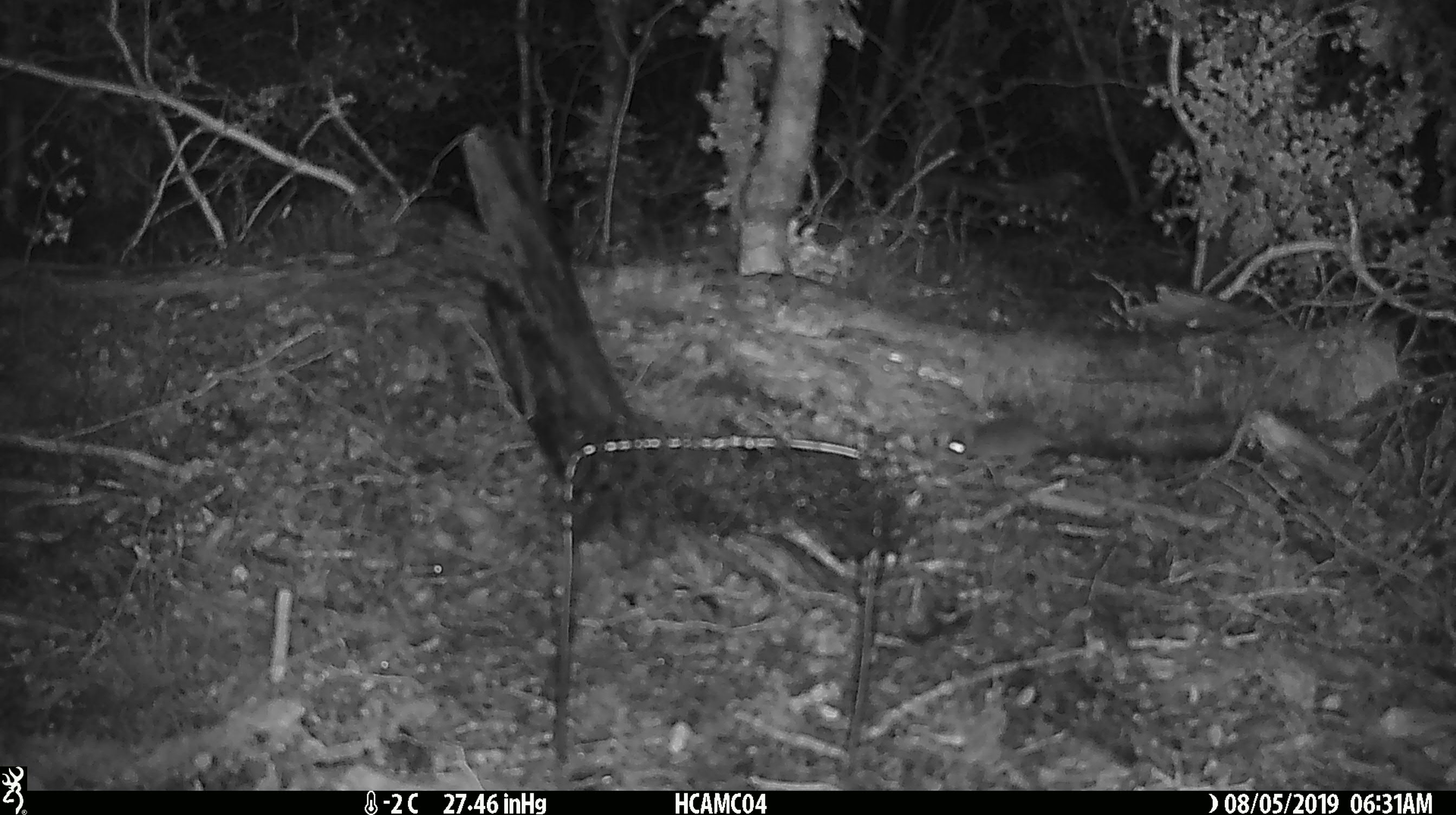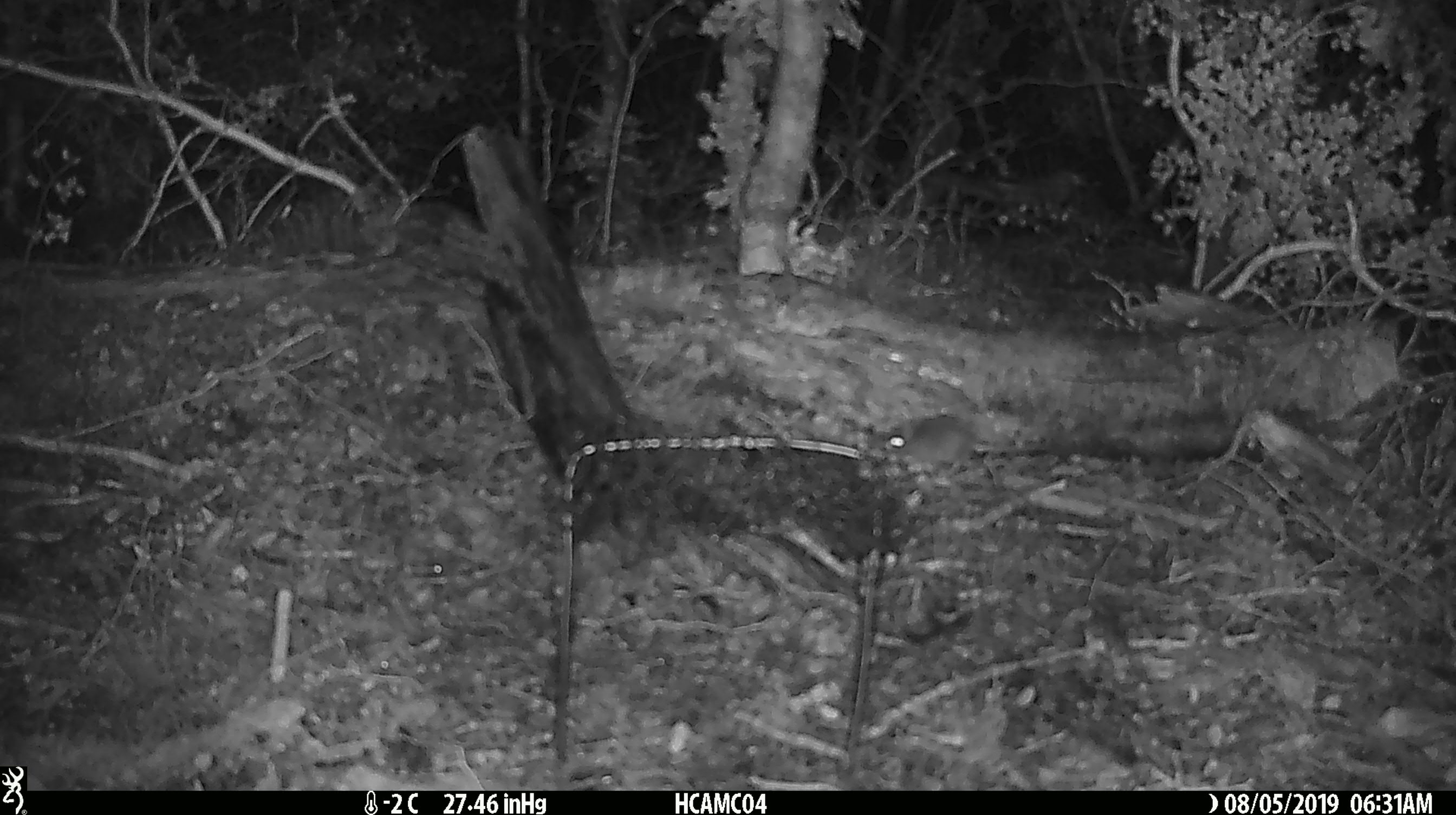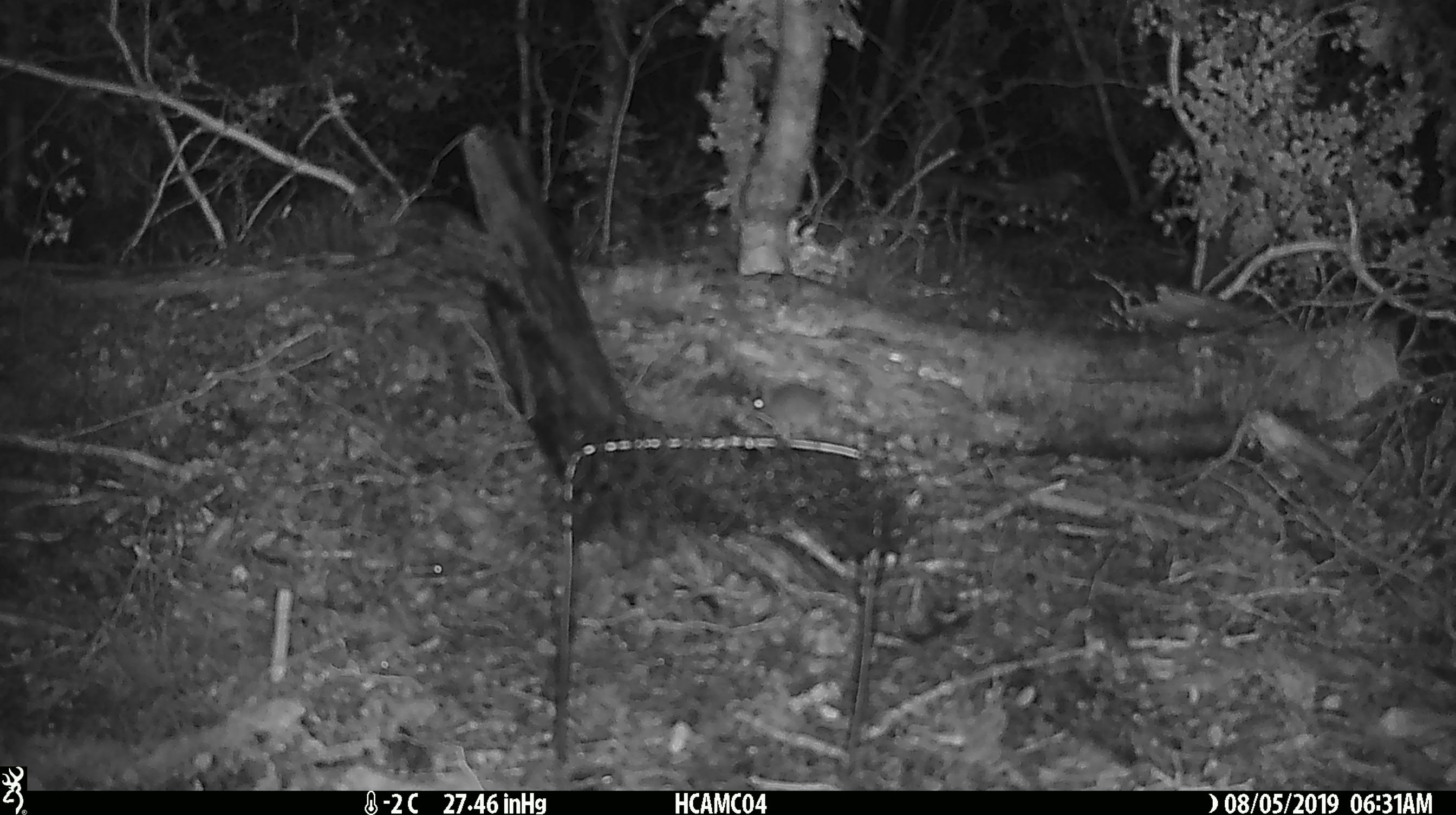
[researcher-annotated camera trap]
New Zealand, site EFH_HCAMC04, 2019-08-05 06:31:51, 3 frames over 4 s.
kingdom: Animalia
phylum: Chordata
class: Mammalia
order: Rodentia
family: Muridae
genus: Mus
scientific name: Mus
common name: mouse